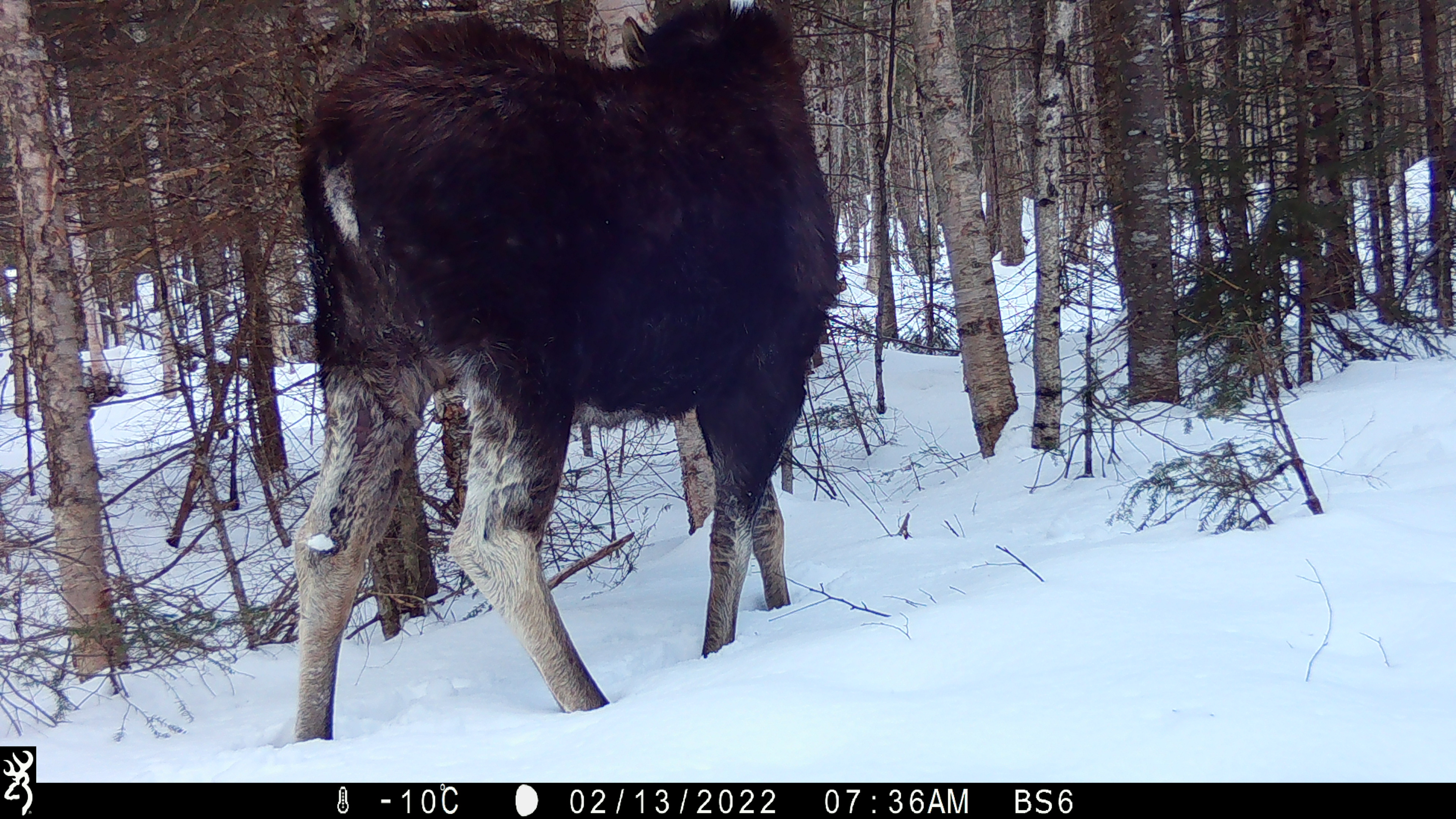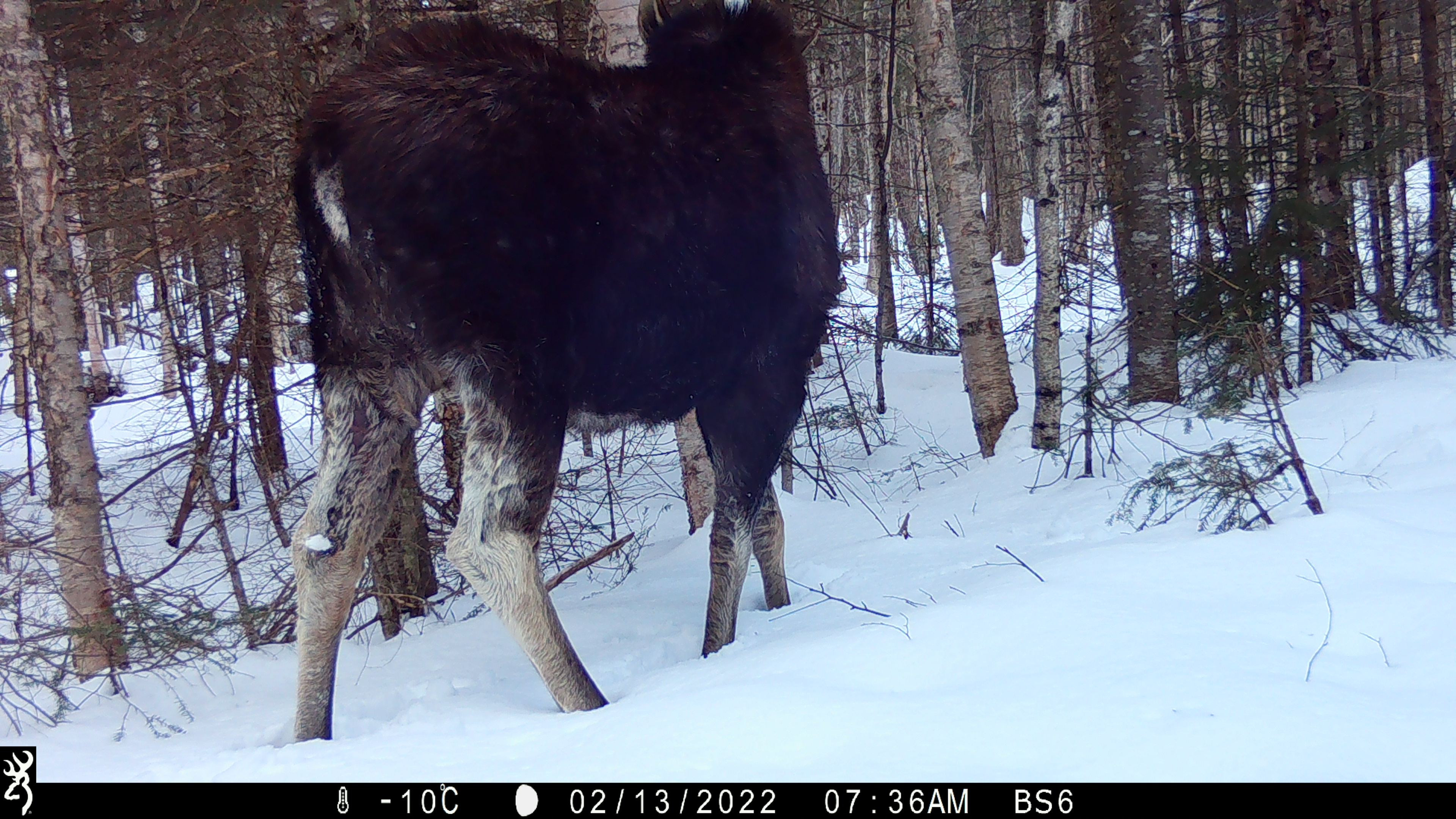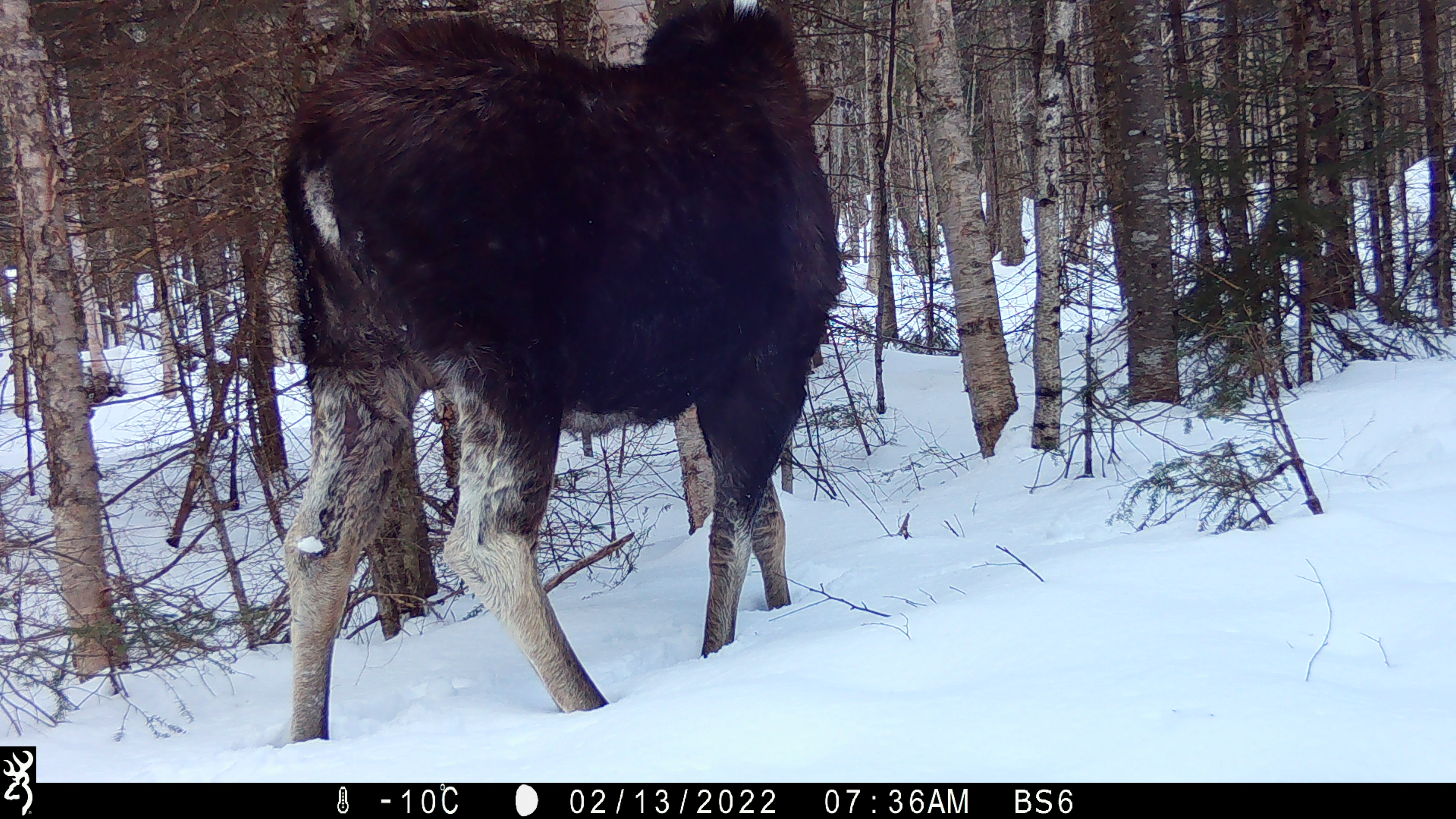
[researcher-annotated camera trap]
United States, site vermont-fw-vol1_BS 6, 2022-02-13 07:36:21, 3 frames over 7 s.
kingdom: Animalia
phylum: Chordata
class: Mammalia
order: Artiodactyla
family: Cervidae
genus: Alces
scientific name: Alces alces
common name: moose